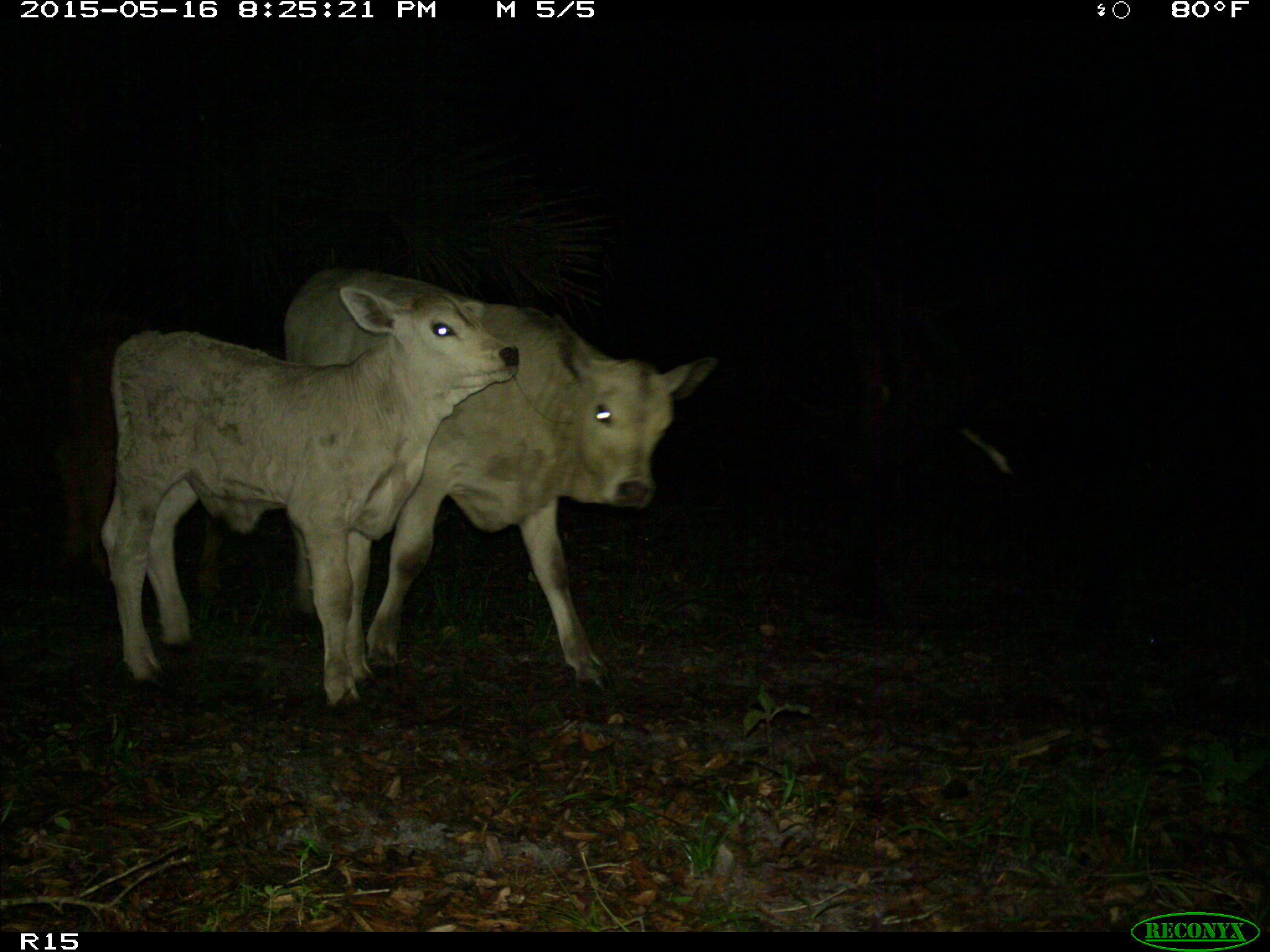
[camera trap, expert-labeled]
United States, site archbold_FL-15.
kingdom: Animalia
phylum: Chordata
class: Mammalia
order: Artiodactyla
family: Bovidae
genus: Bos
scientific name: Bos taurus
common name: domestic cow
Bos taurus (domestic cow).